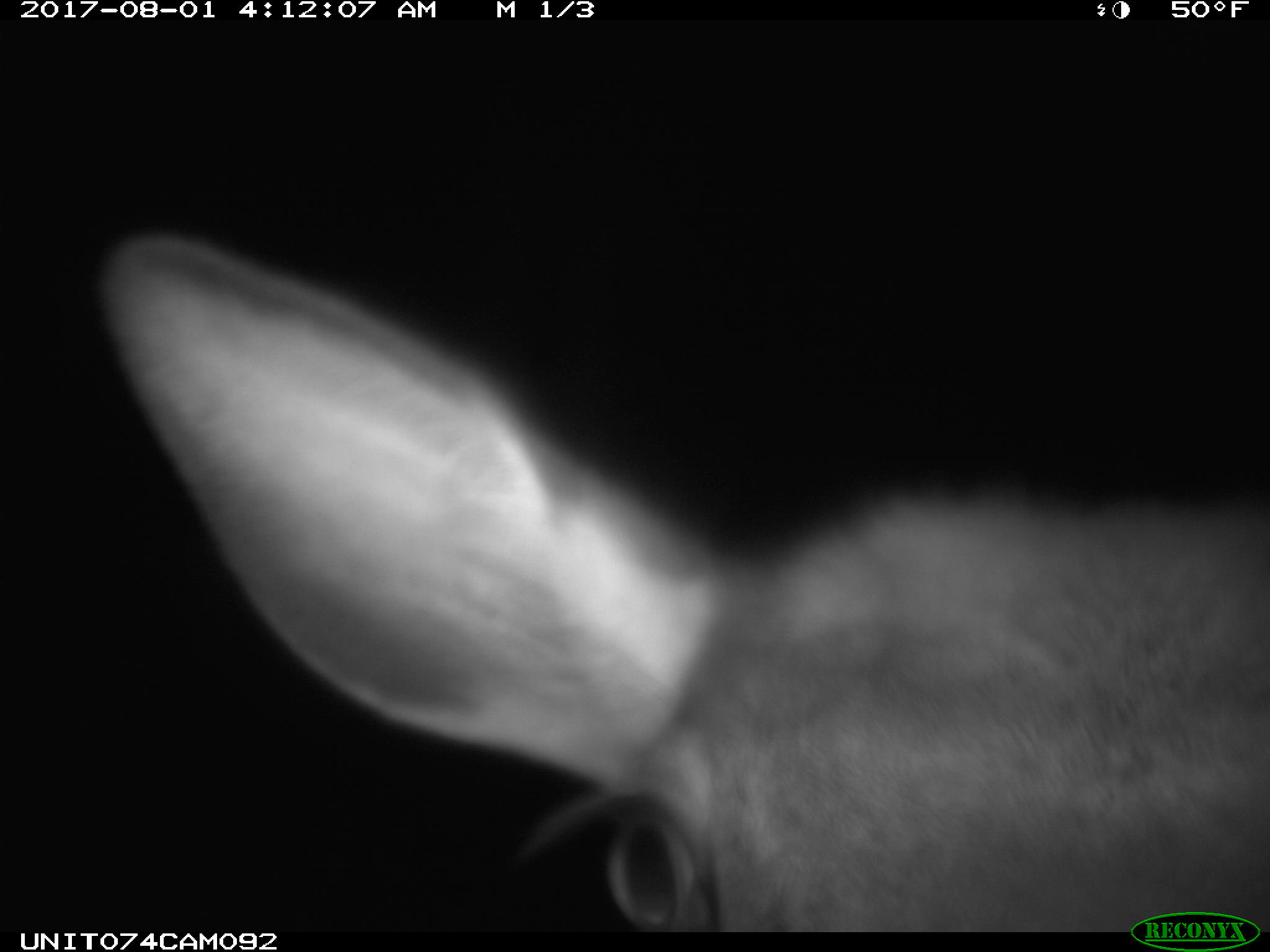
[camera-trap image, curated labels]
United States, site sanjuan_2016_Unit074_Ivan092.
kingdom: Animalia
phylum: Chordata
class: Mammalia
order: Artiodactyla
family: Cervidae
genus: Cervus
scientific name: Cervus elaphus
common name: red deer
Cervus elaphus (red deer).